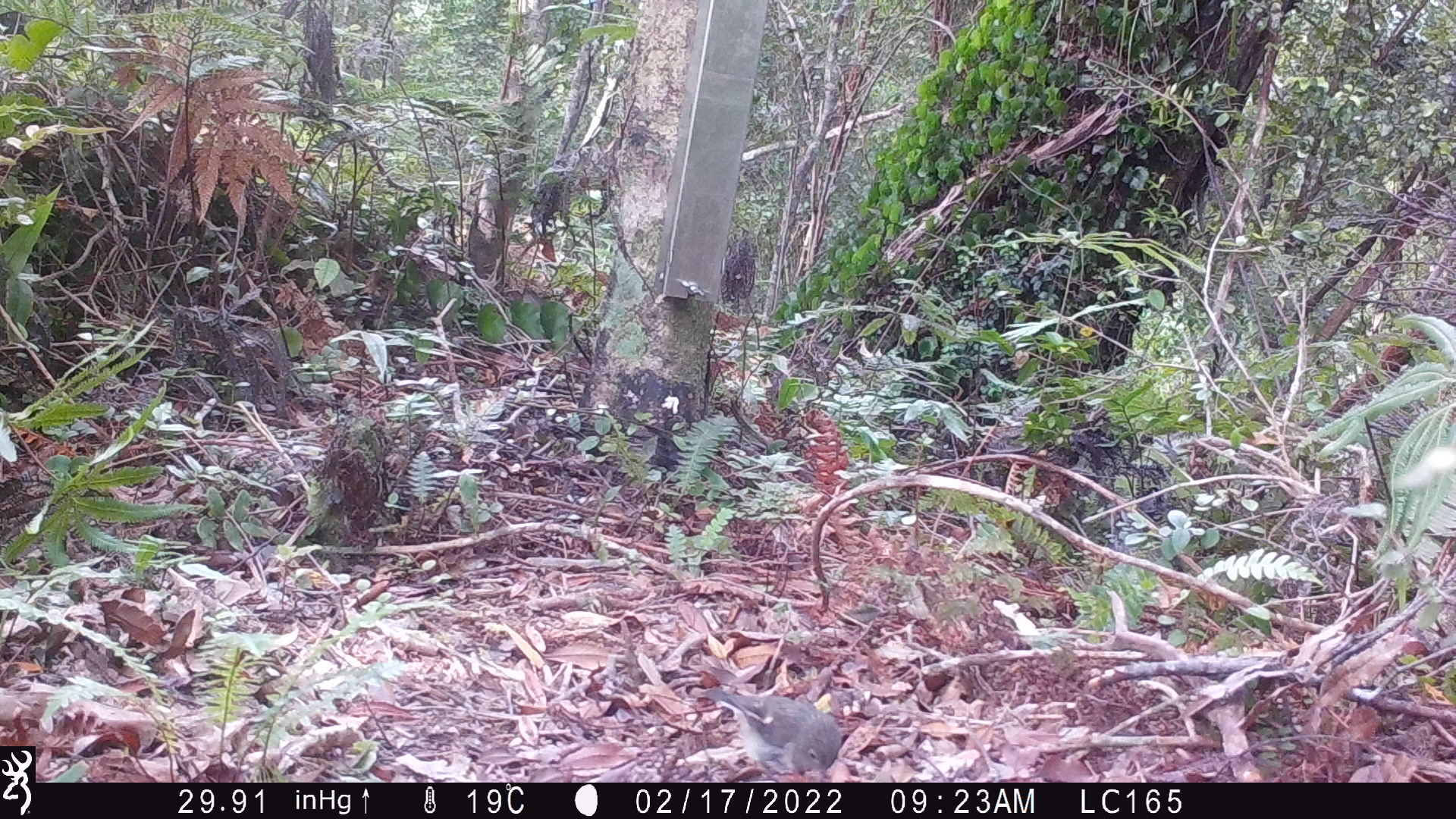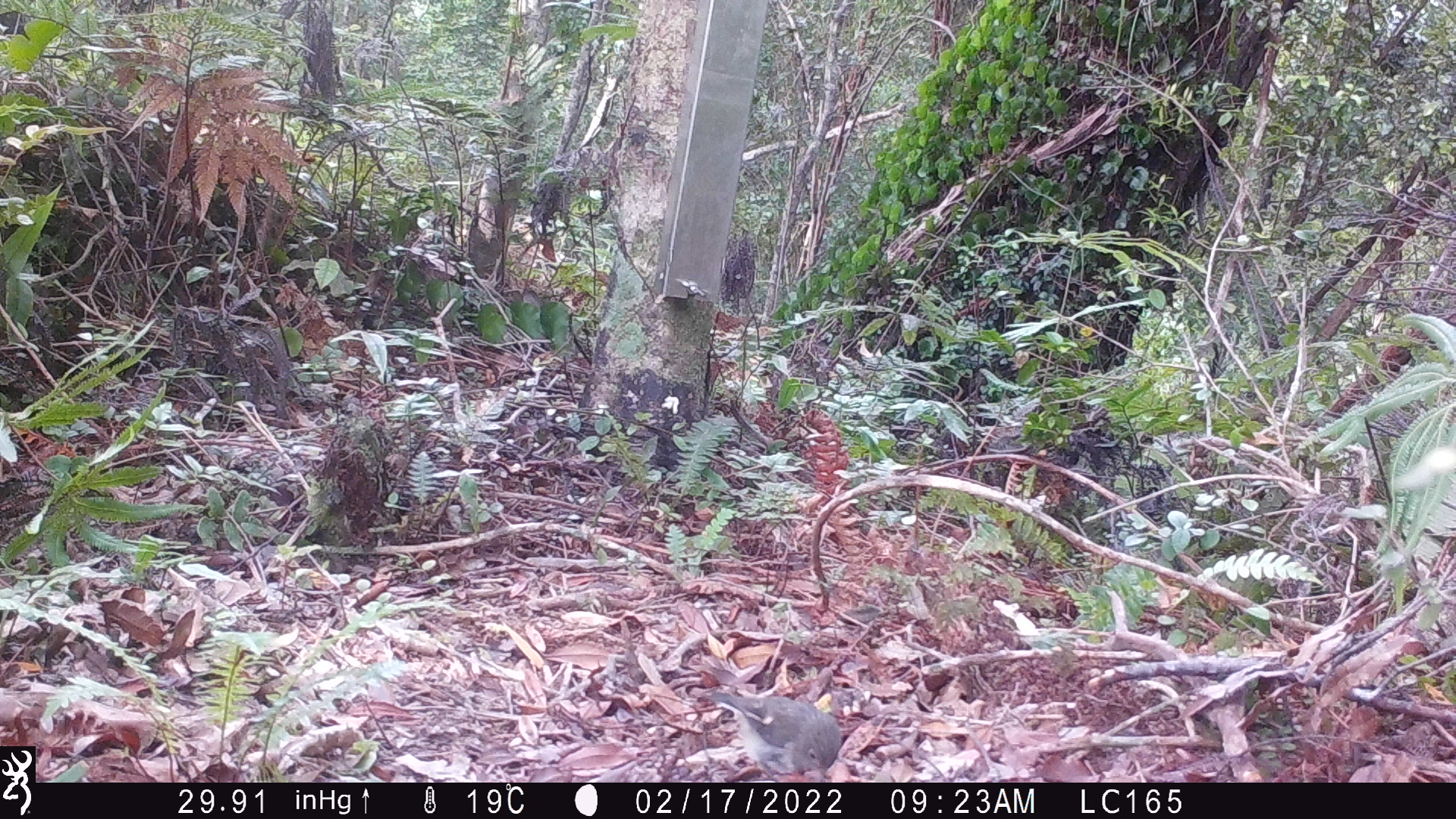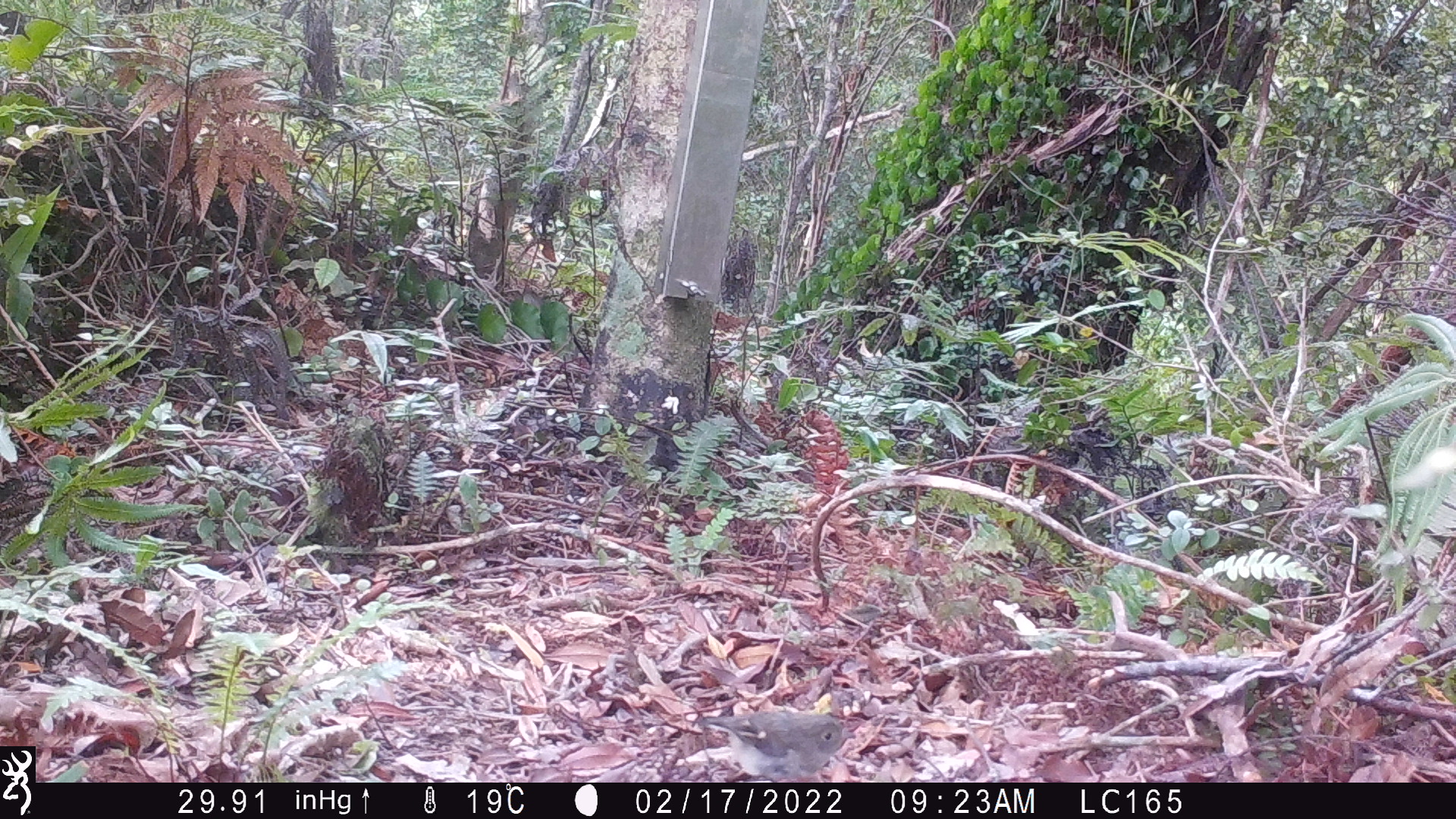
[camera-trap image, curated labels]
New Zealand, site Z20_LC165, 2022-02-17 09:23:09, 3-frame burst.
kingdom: Animalia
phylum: Chordata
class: Aves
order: Passeriformes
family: Petroicidae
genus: Petroica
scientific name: Petroica macrocephala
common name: tomtit